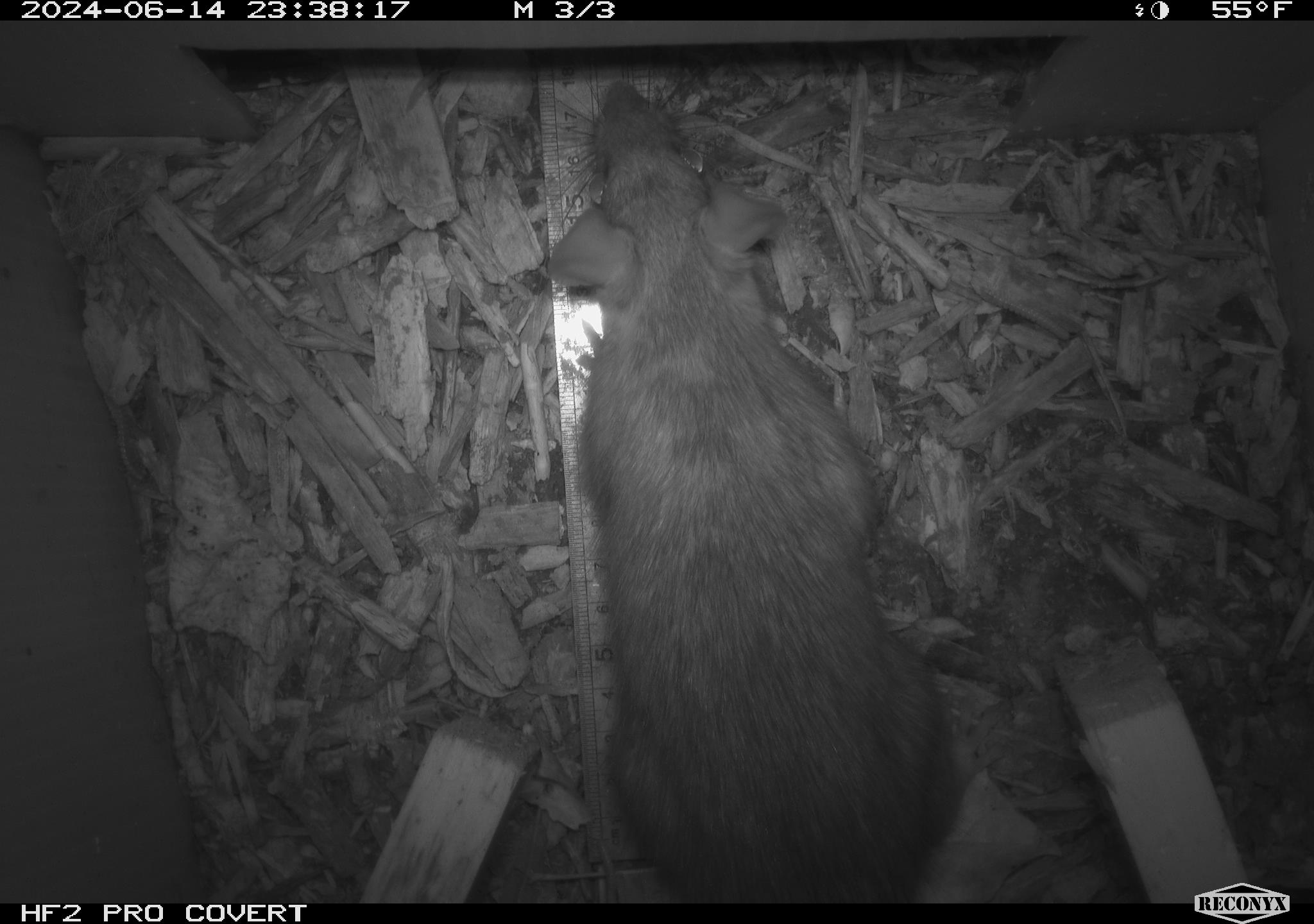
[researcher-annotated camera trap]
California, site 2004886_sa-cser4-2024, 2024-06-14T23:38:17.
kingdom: Animalia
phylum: Chordata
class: Mammalia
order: Rodentia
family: Muridae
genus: Rattus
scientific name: Rattus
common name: rat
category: rattus species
Rattus species (rat) (Rattus).